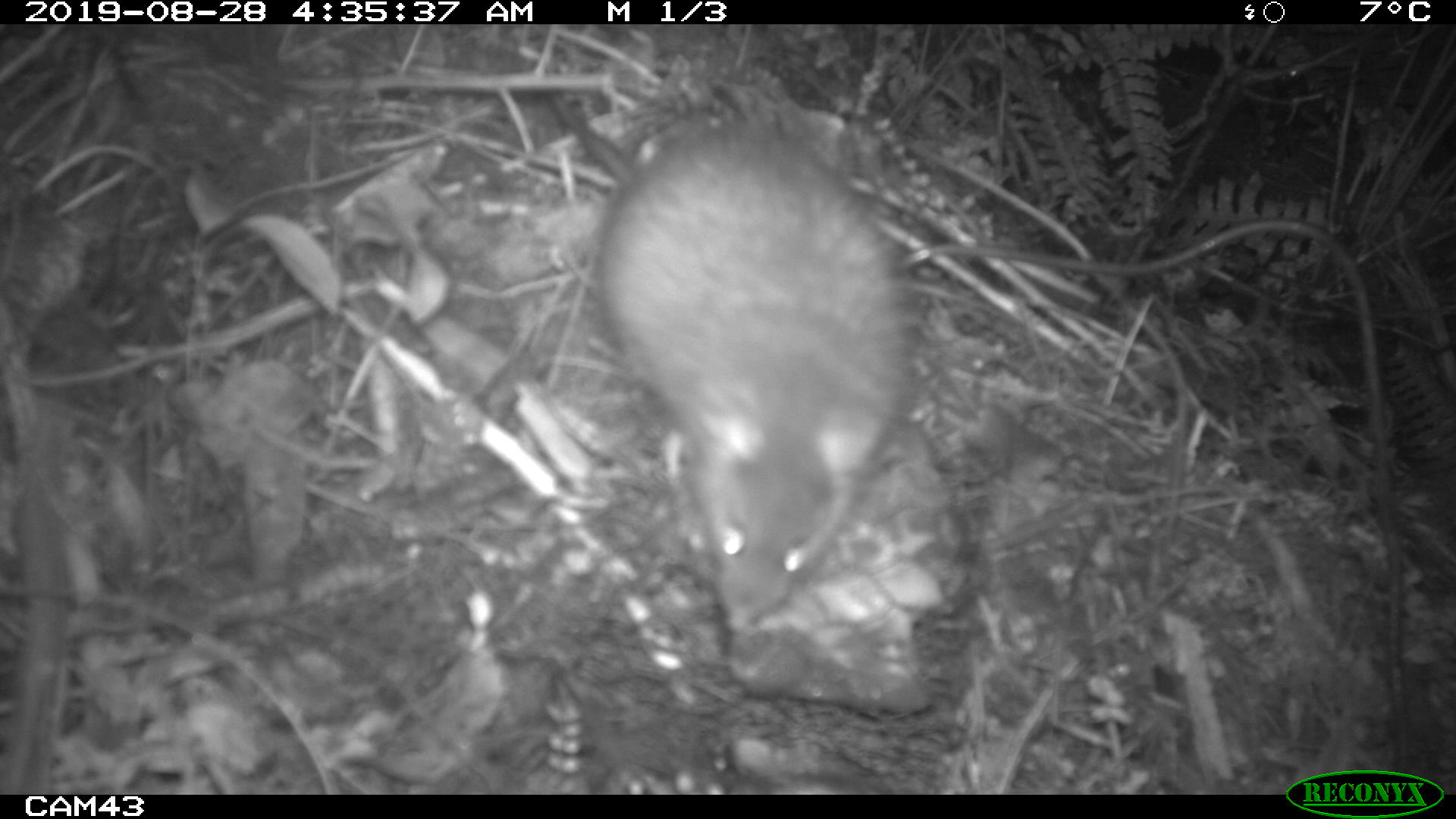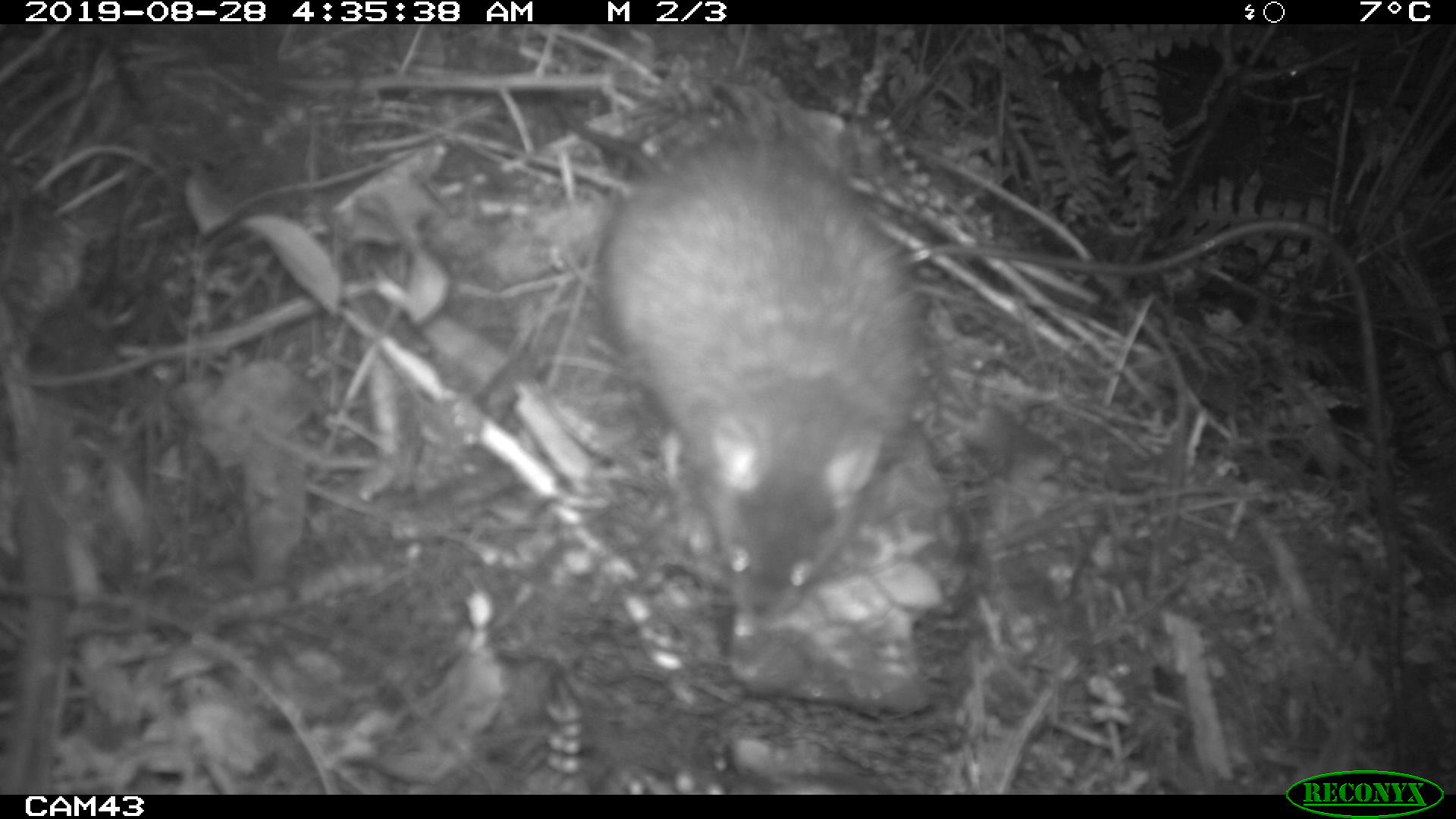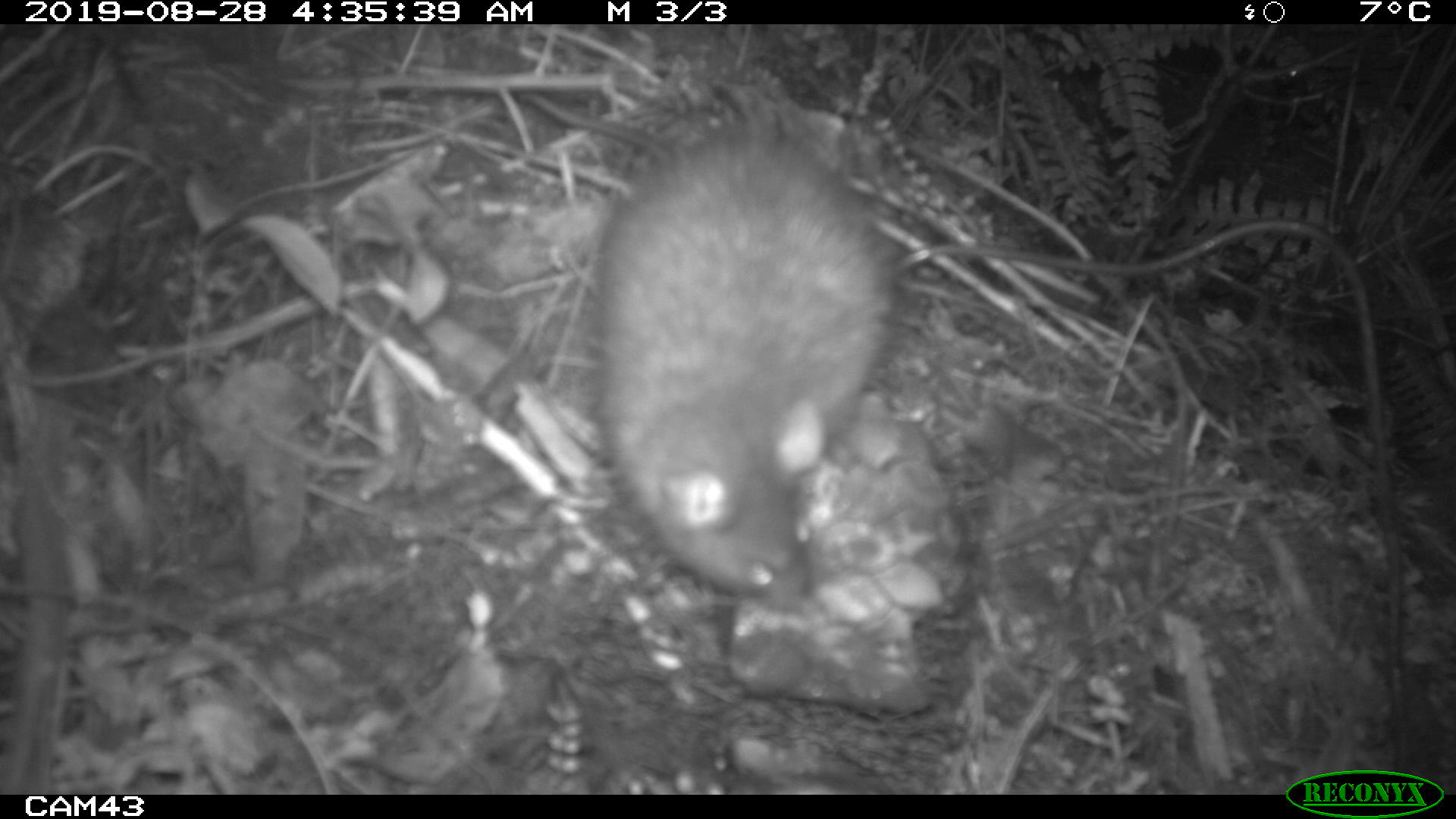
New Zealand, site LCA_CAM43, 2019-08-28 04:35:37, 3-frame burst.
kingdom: Animalia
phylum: Chordata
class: Mammalia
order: Rodentia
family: Muridae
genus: Rattus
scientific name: Rattus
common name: rat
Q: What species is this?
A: Rat (Rattus).